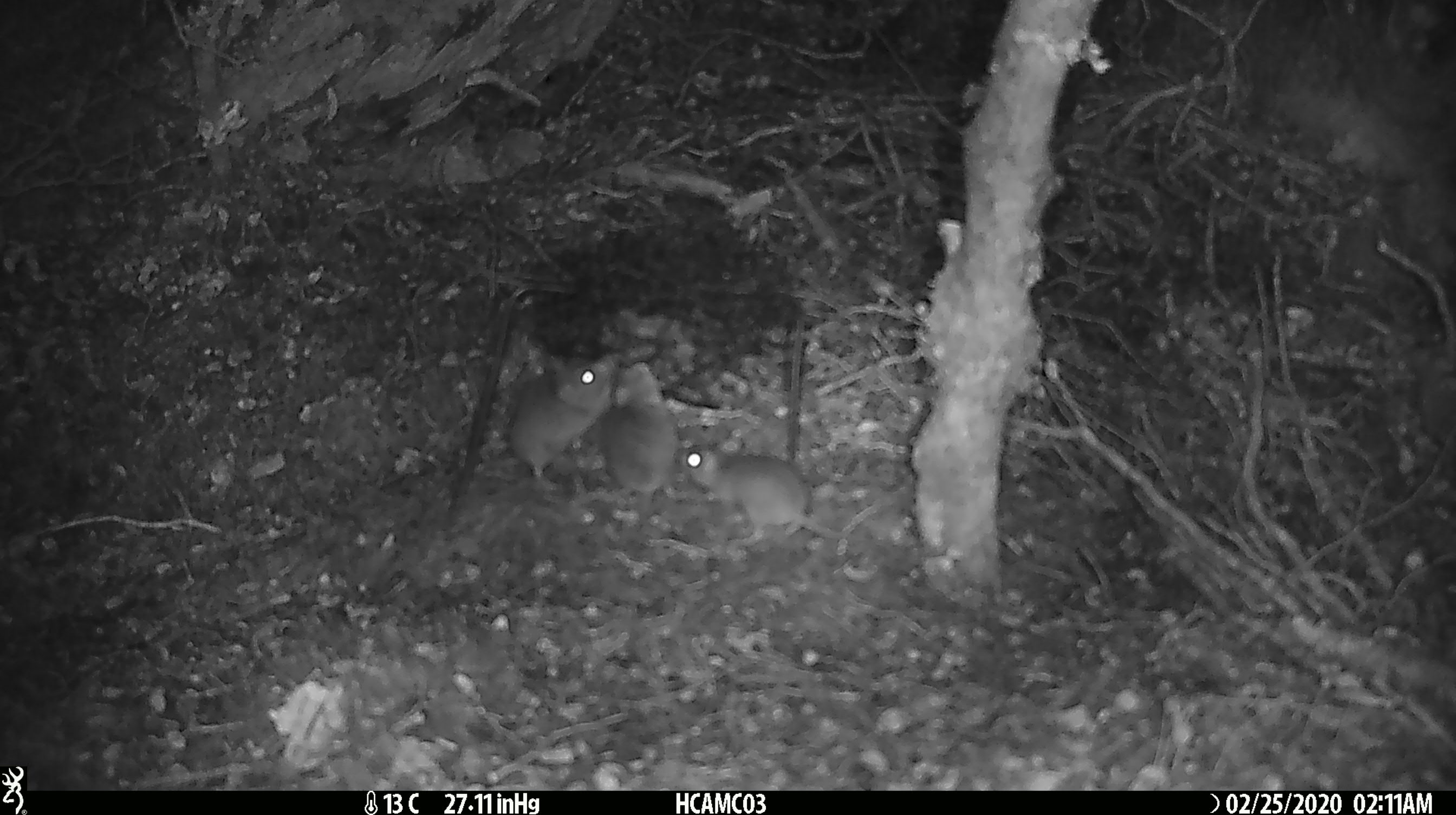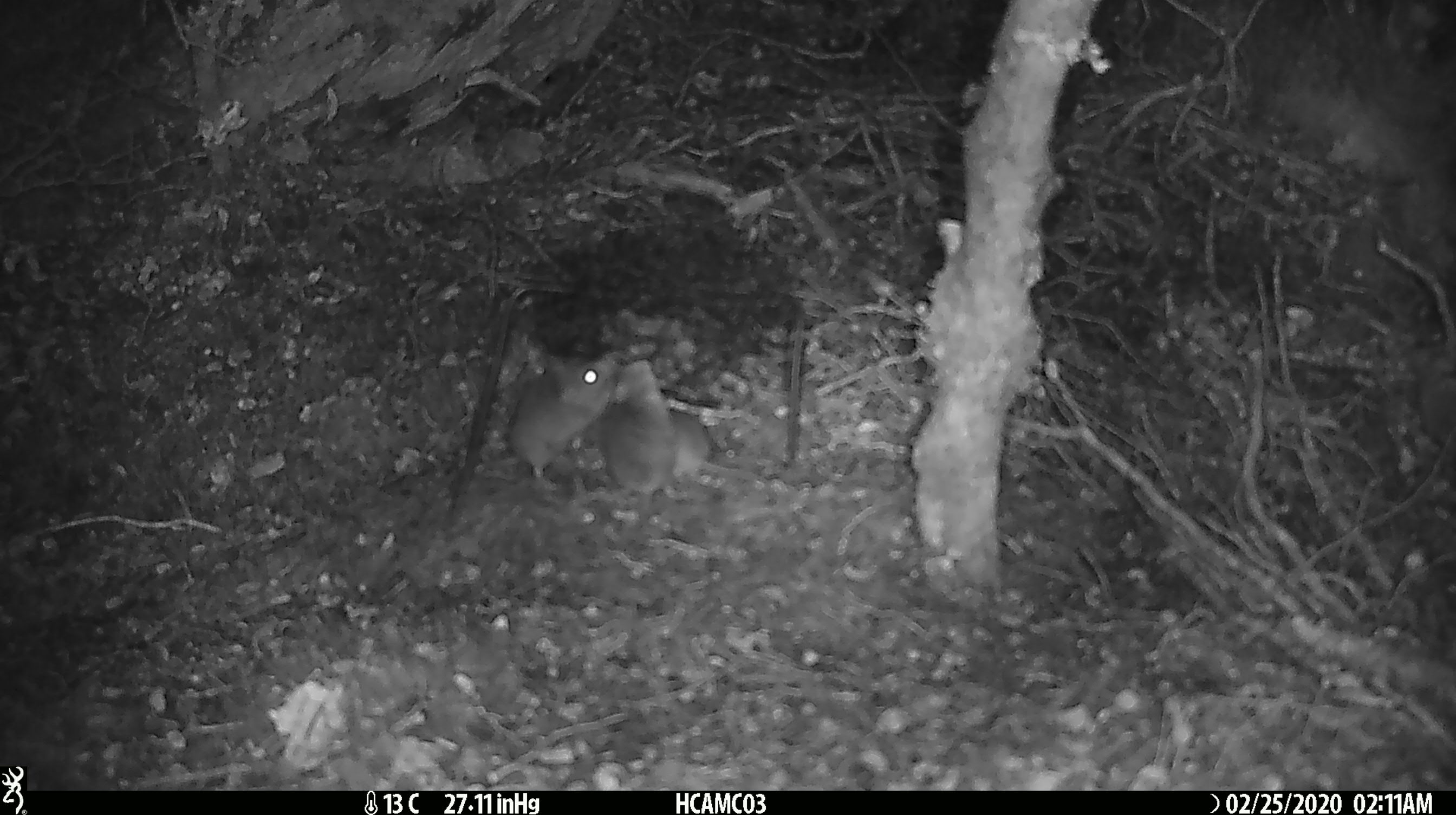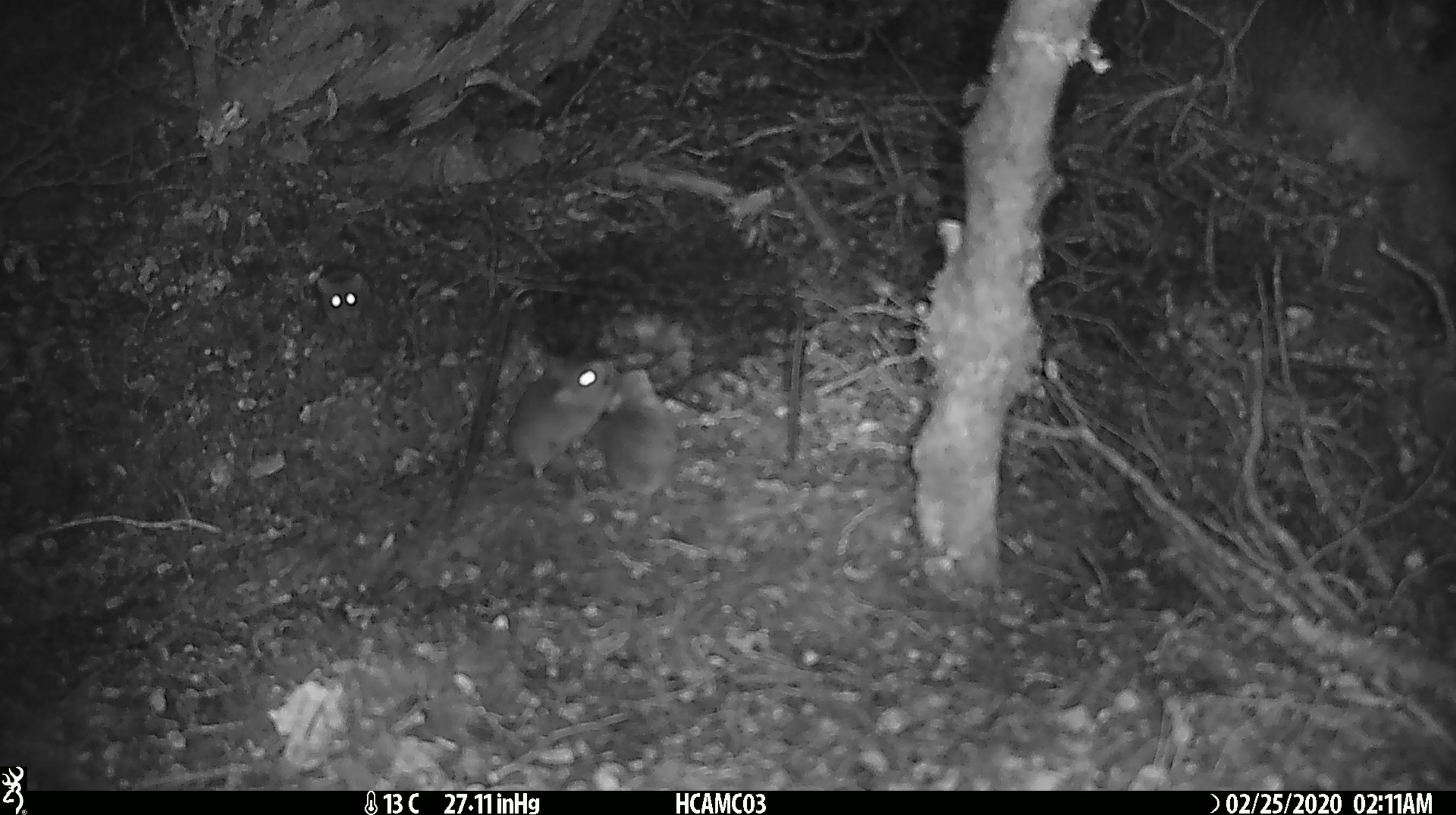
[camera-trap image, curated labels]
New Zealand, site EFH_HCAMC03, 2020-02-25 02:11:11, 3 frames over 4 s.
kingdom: Animalia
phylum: Chordata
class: Mammalia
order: Rodentia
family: Muridae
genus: Mus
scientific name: Mus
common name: mouse